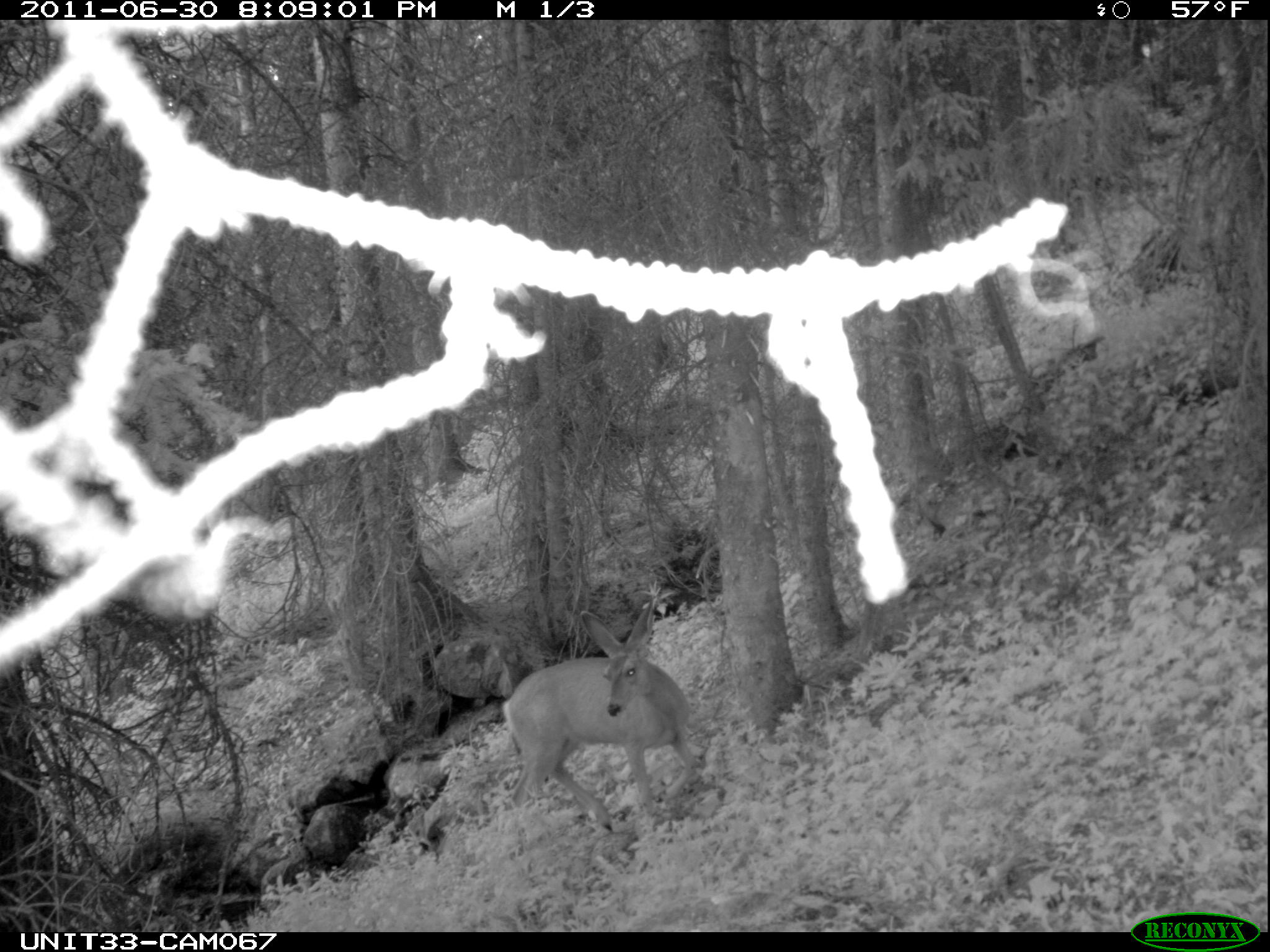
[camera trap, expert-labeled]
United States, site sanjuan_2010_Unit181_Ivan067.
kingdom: Animalia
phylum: Chordata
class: Mammalia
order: Artiodactyla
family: Cervidae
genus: Odocoileus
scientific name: Odocoileus hemionus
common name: mule deer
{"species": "Odocoileus hemionus (mule deer)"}